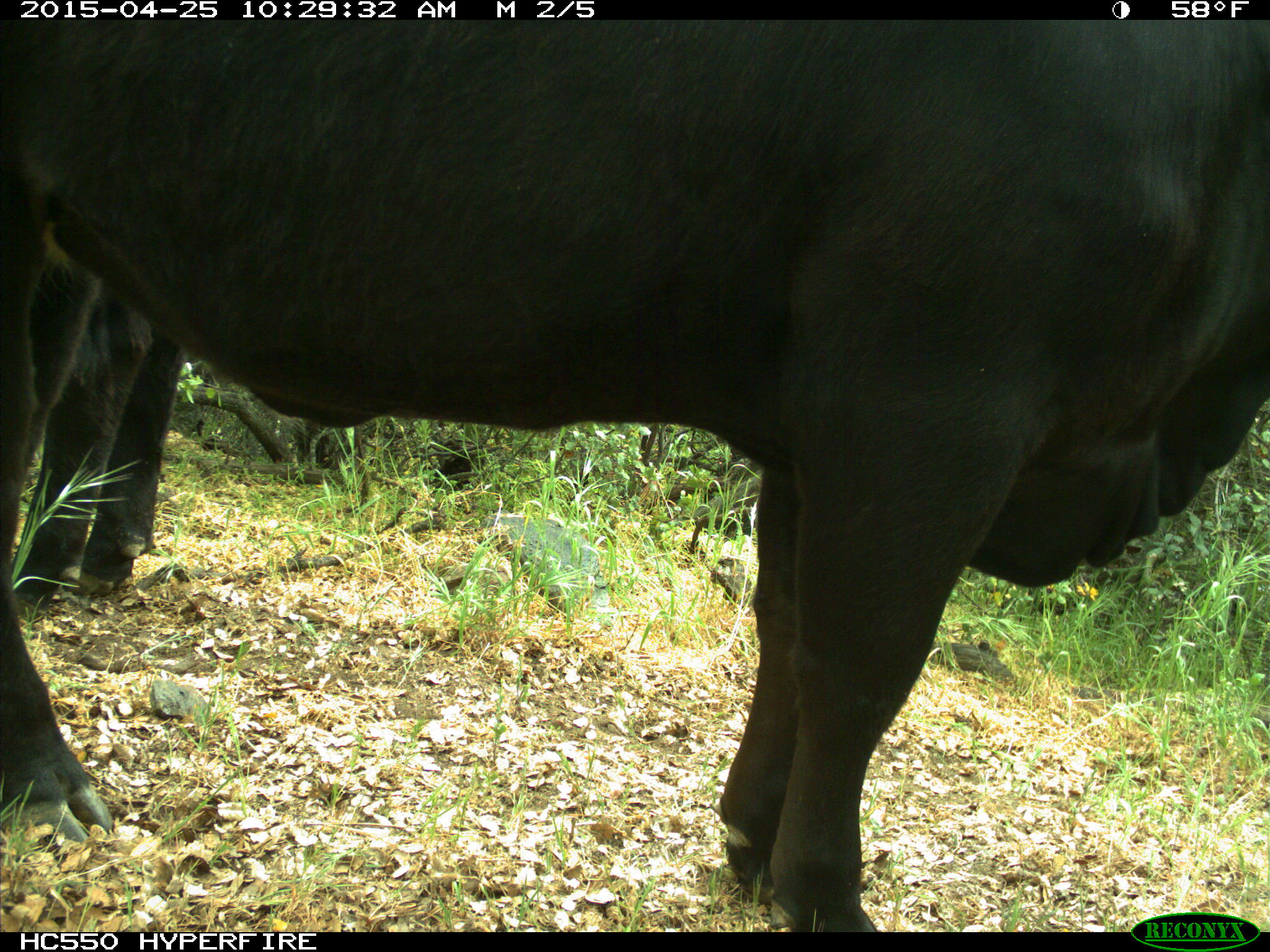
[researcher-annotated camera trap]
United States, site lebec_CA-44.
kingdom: Animalia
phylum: Chordata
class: Mammalia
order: Artiodactyla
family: Suidae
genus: Sus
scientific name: Sus scrofa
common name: wild boar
Sus scrofa (wild boar).